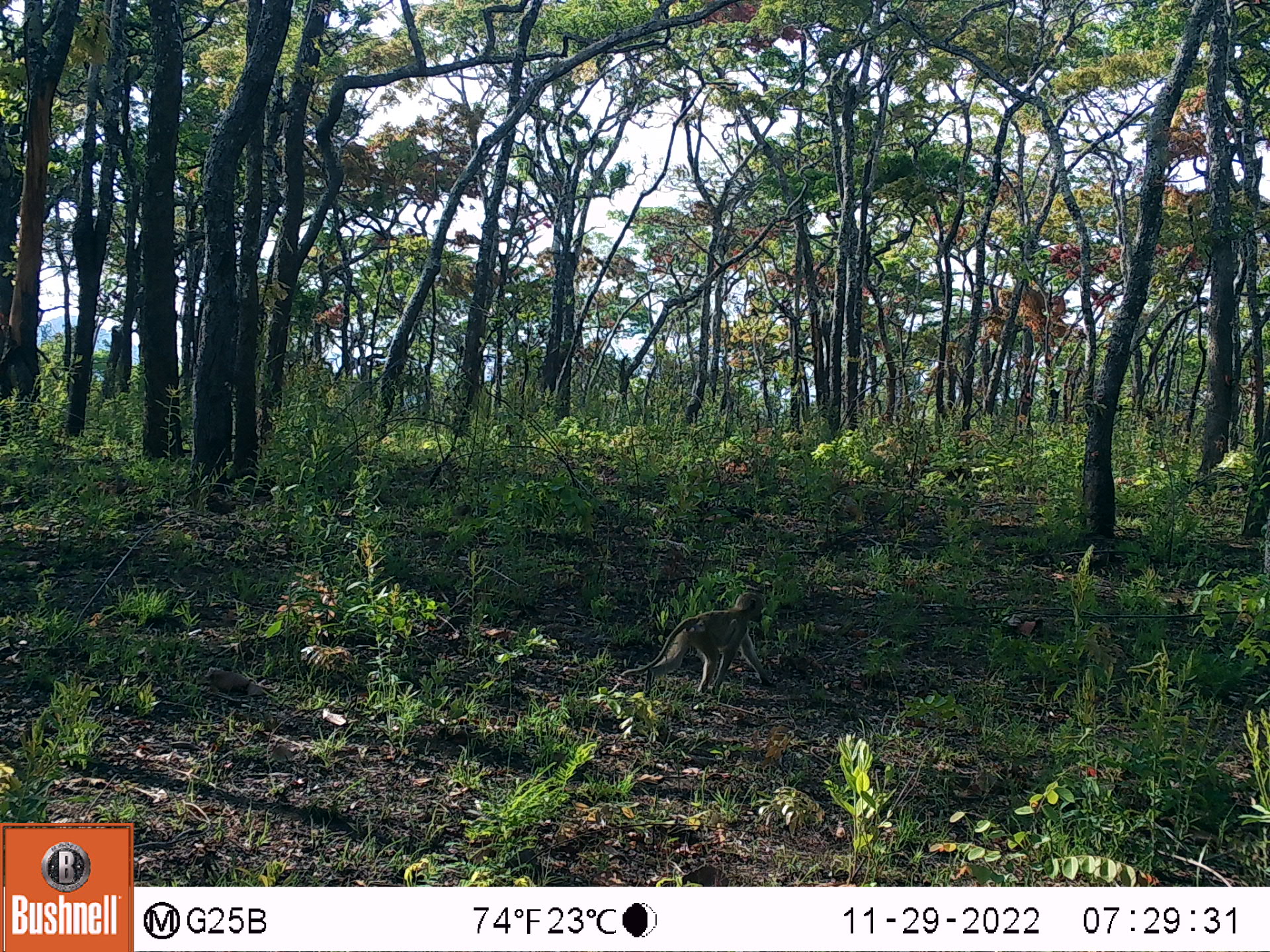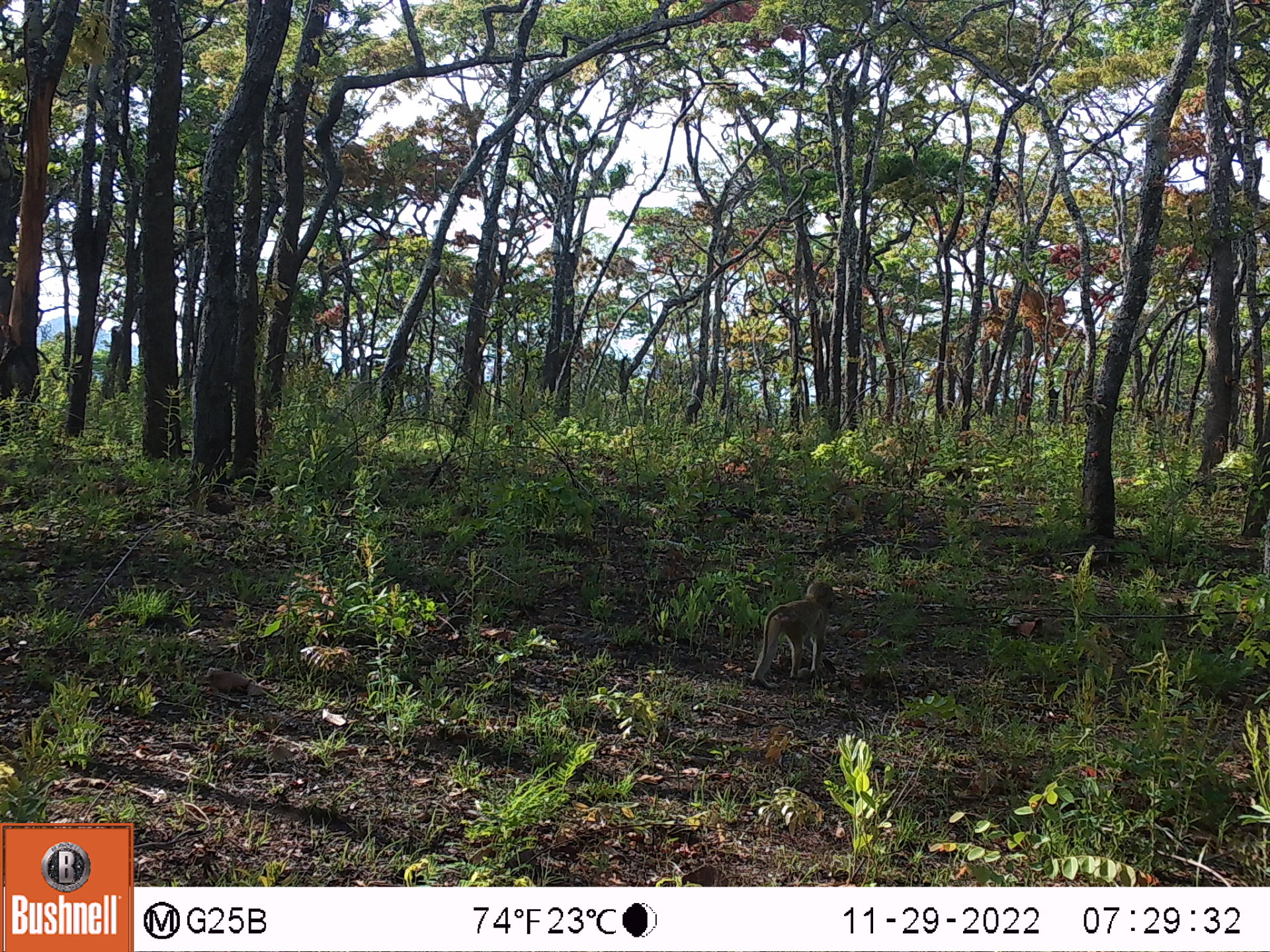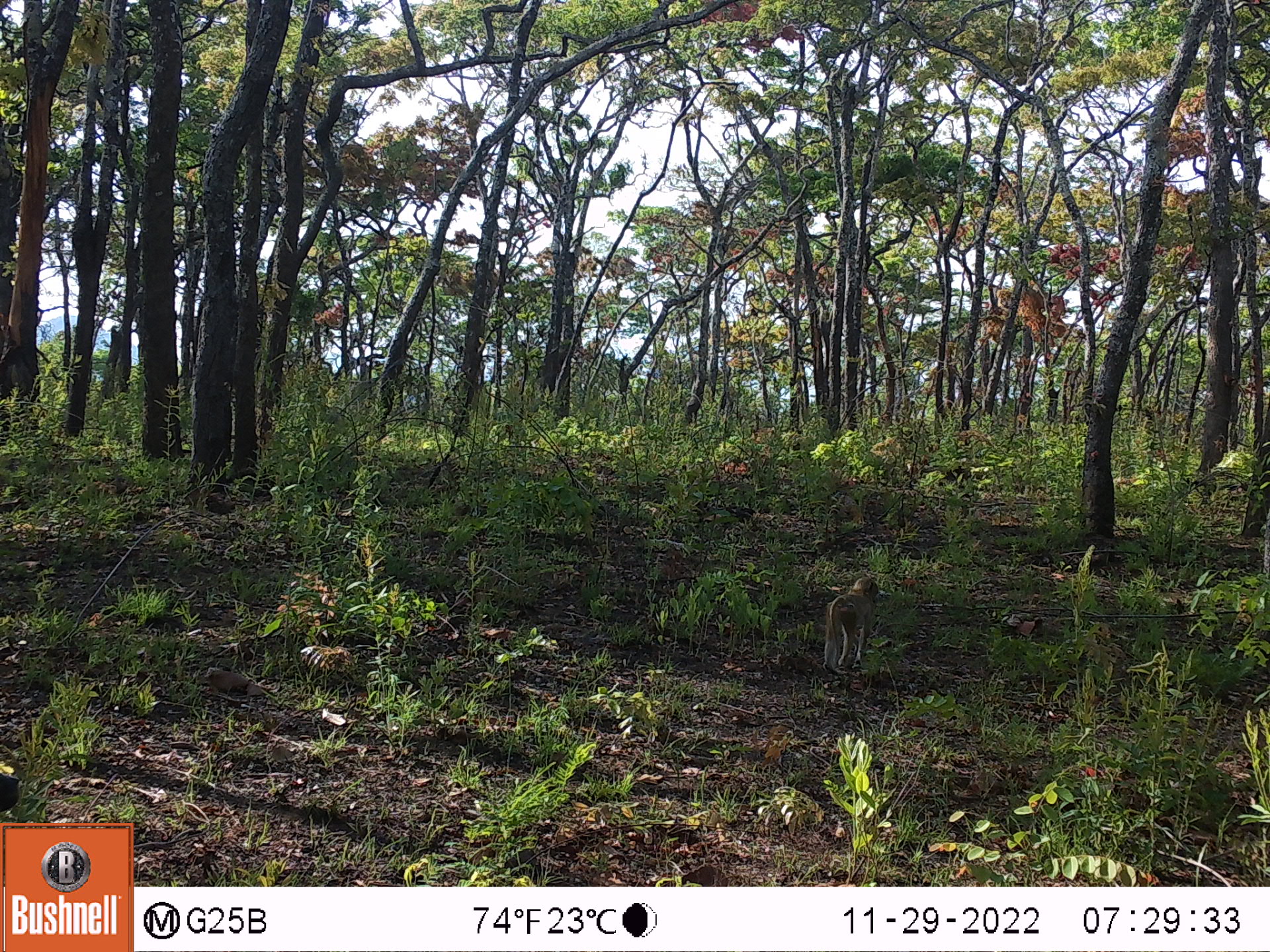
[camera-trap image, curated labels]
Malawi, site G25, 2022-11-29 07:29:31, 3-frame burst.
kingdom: Animalia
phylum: Chordata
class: Mammalia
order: Primates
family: Cercopithecidae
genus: Papio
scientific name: Papio cynocephalus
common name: yellow baboon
Yellow baboon (Papio cynocephalus), count 1.